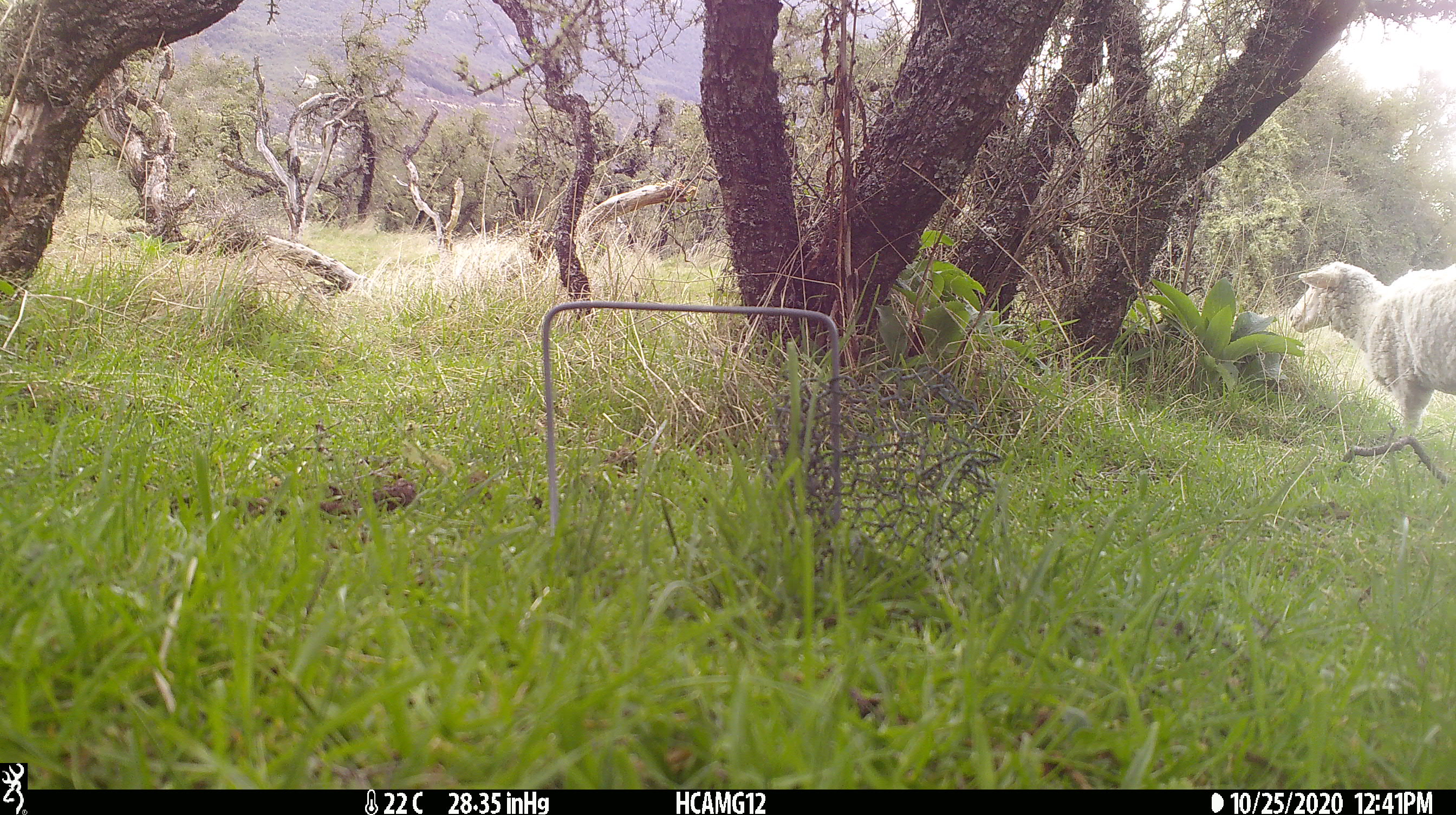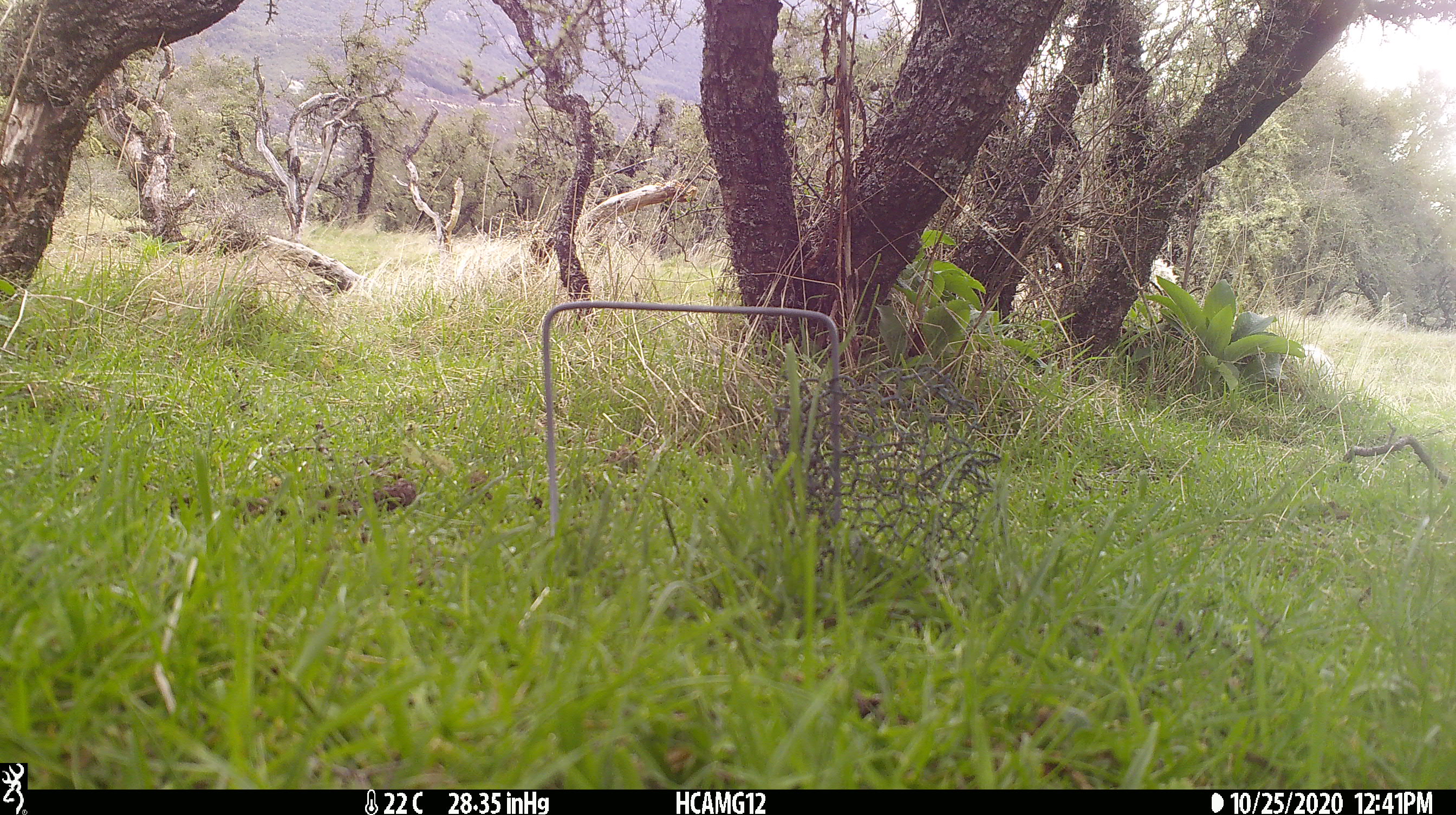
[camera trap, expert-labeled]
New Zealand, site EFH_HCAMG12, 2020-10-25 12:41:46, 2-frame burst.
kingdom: Animalia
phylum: Chordata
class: Mammalia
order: Artiodactyla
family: Bovidae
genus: Ovis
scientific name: Ovis aries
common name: domestic sheep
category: sheep